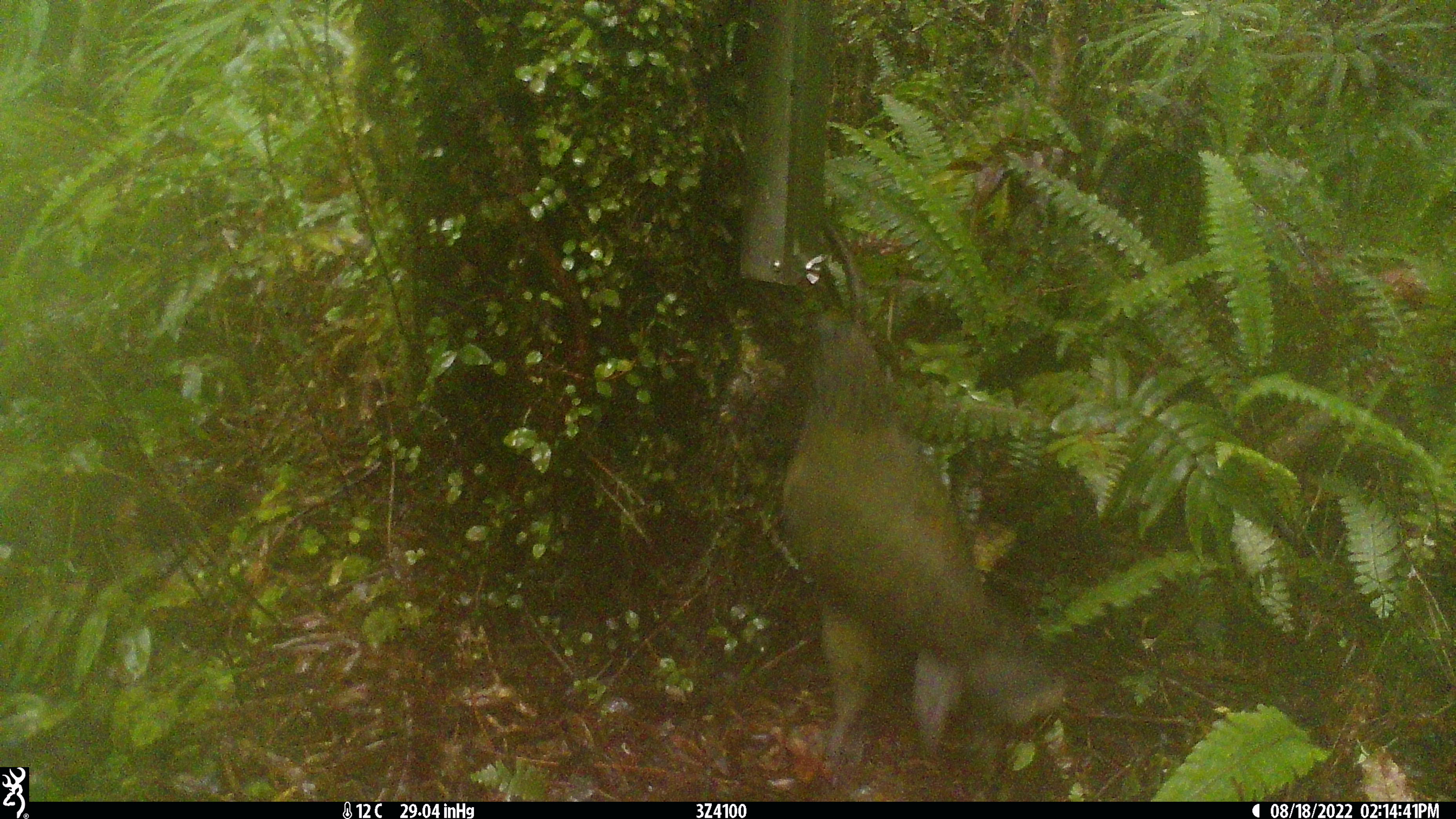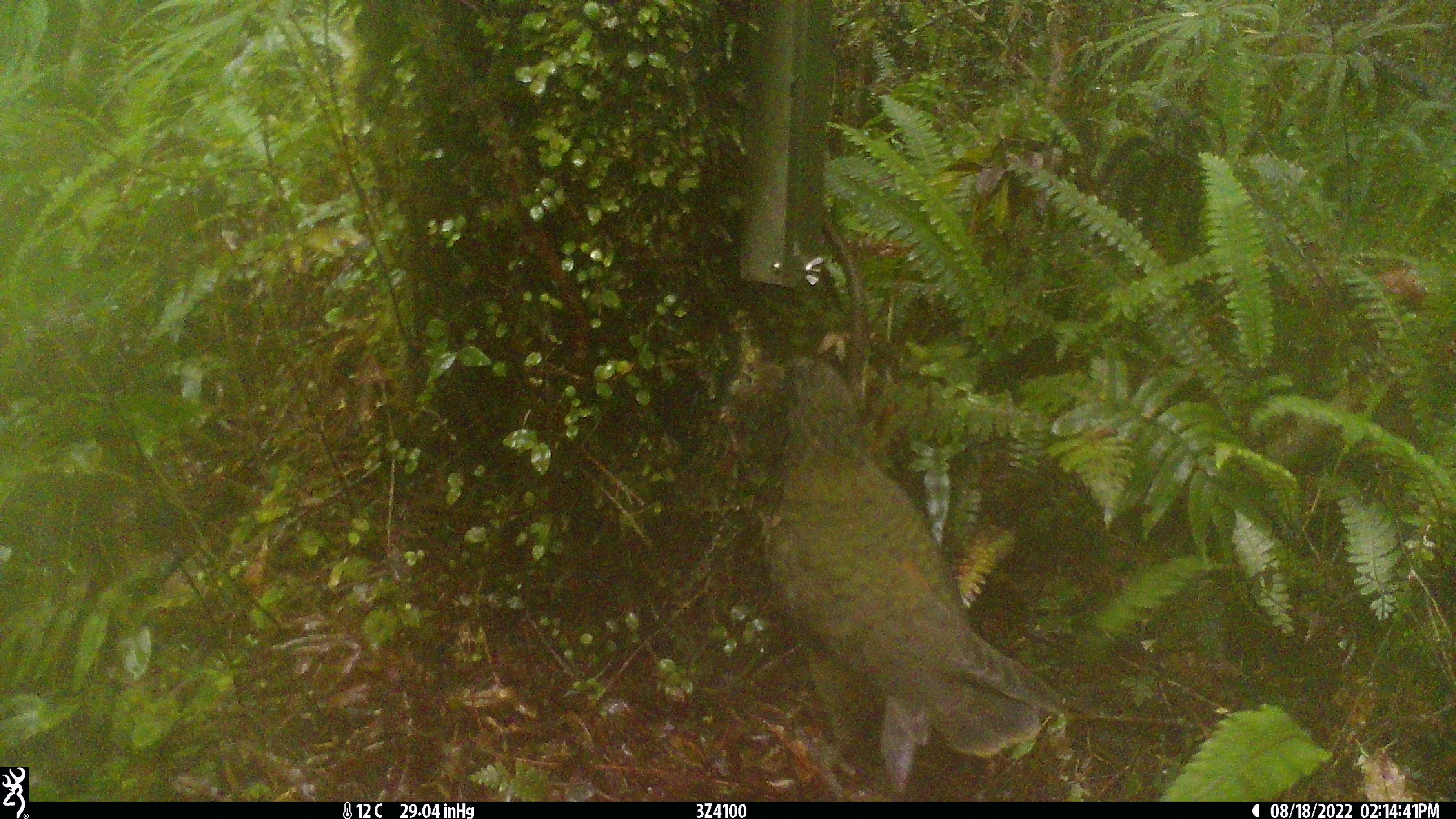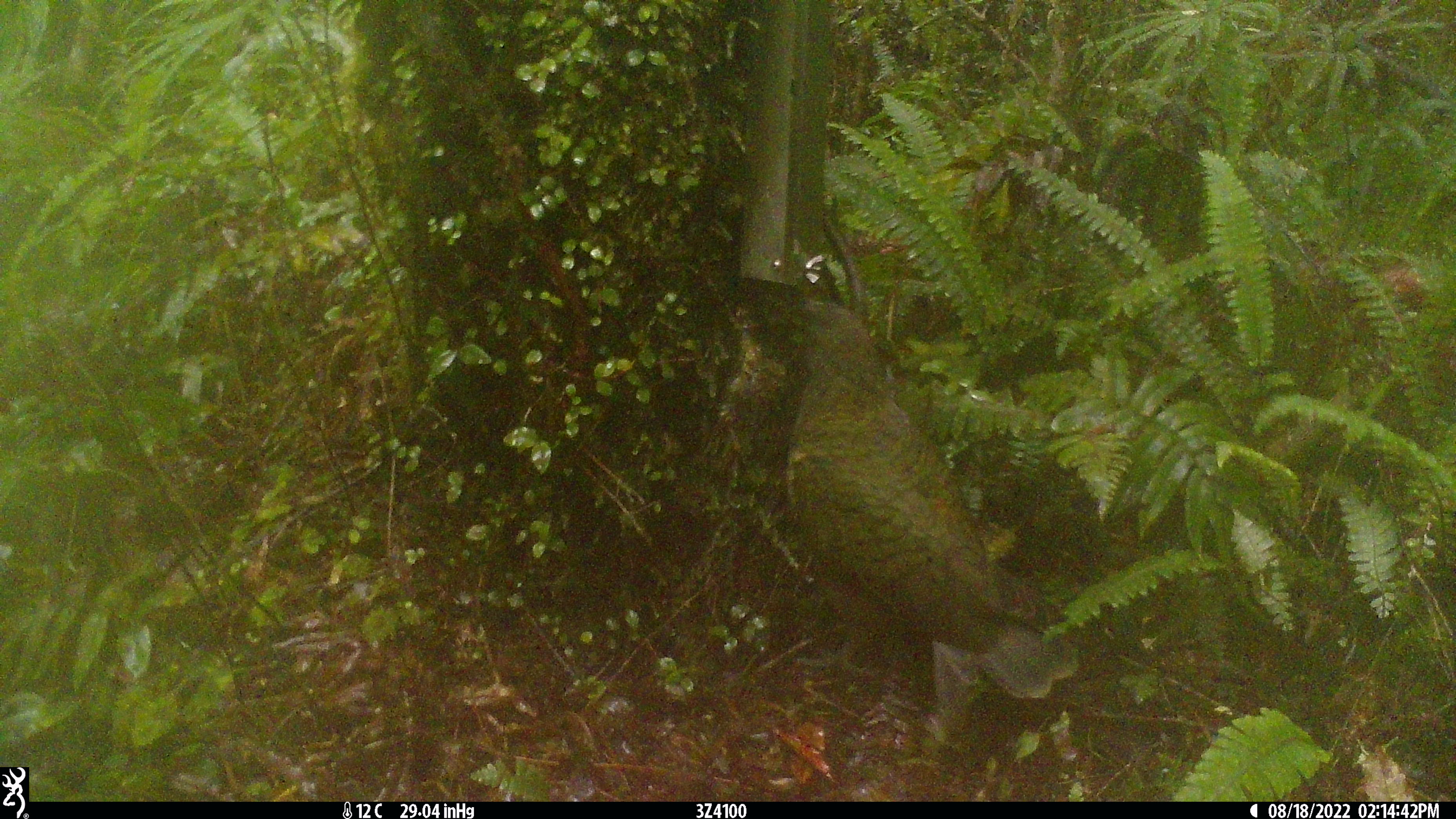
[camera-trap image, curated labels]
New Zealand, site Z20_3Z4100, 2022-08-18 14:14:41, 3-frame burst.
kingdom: Animalia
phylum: Chordata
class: Aves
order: Psittaciformes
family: Strigopidae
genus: Nestor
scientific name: Nestor notabilis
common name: kea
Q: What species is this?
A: Kea (Nestor notabilis).